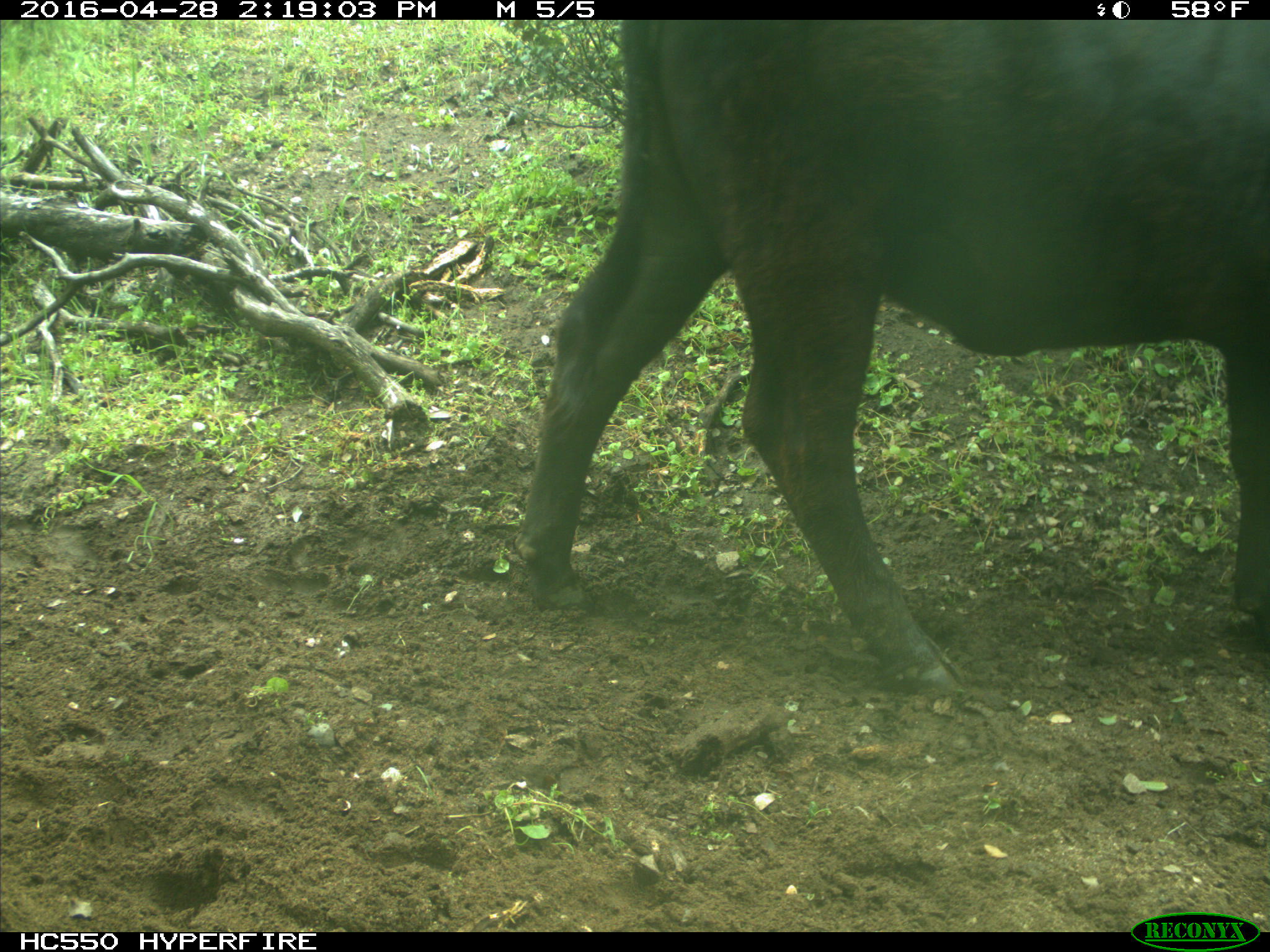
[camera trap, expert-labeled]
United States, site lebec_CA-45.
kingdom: Animalia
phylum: Chordata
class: Mammalia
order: Artiodactyla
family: Bovidae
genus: Bos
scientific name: Bos taurus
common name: domestic cow